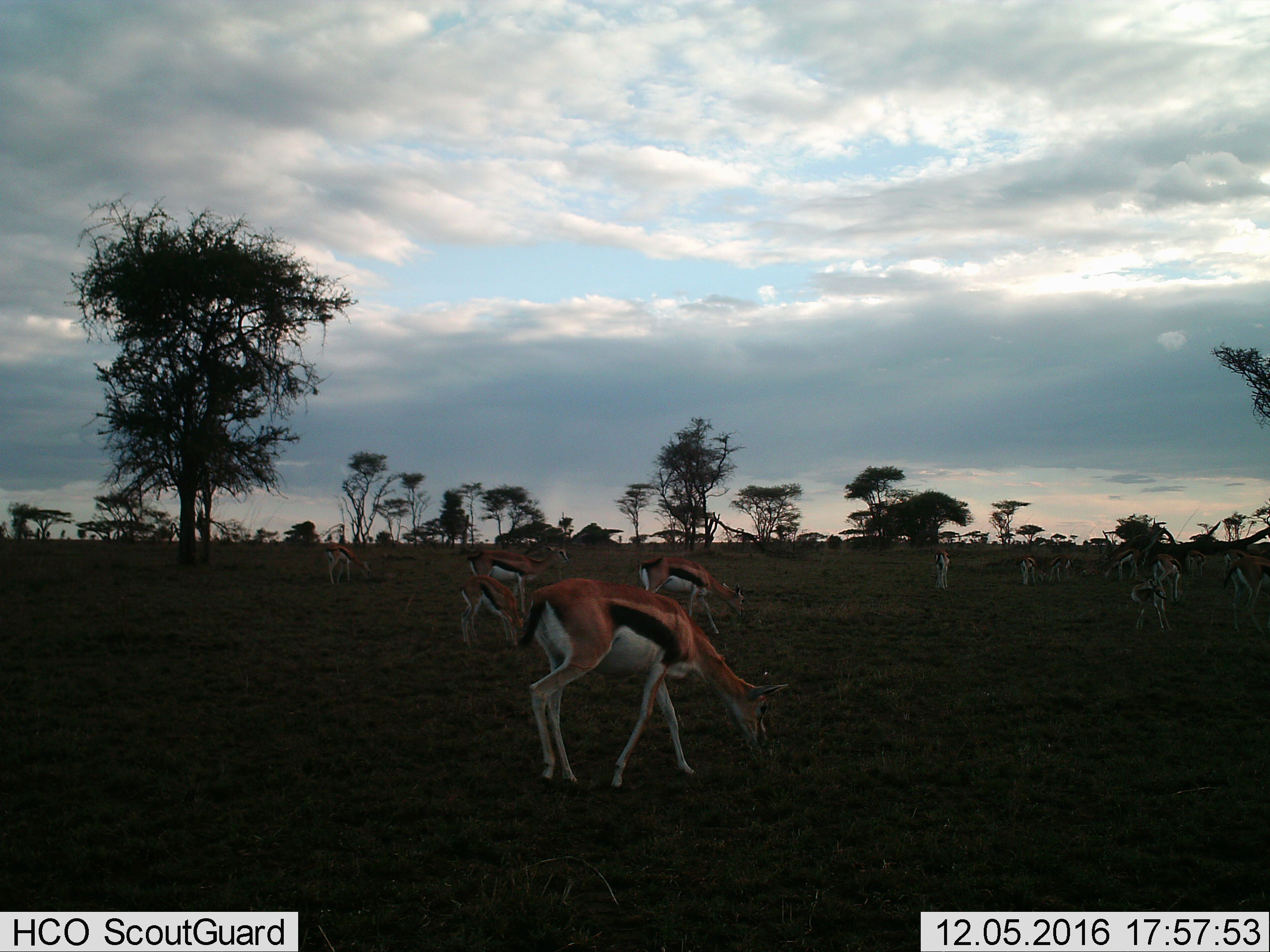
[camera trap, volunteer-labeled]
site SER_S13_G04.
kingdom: Animalia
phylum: Chordata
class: Mammalia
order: Artiodactyla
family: Bovidae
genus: Eudorcas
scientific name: Eudorcas thomsonii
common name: thomson's gazelle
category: gazellethomsons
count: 11-50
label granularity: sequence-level